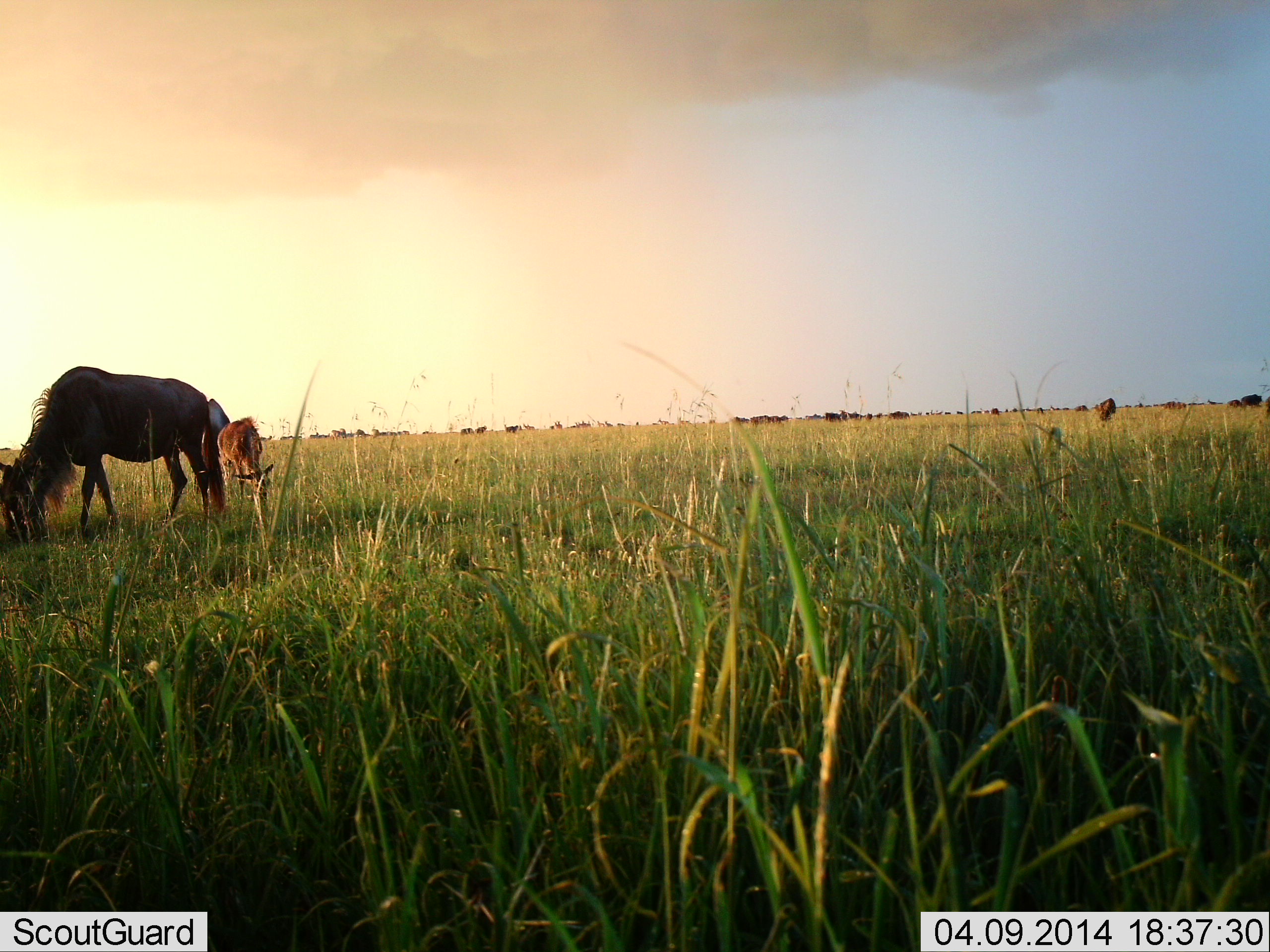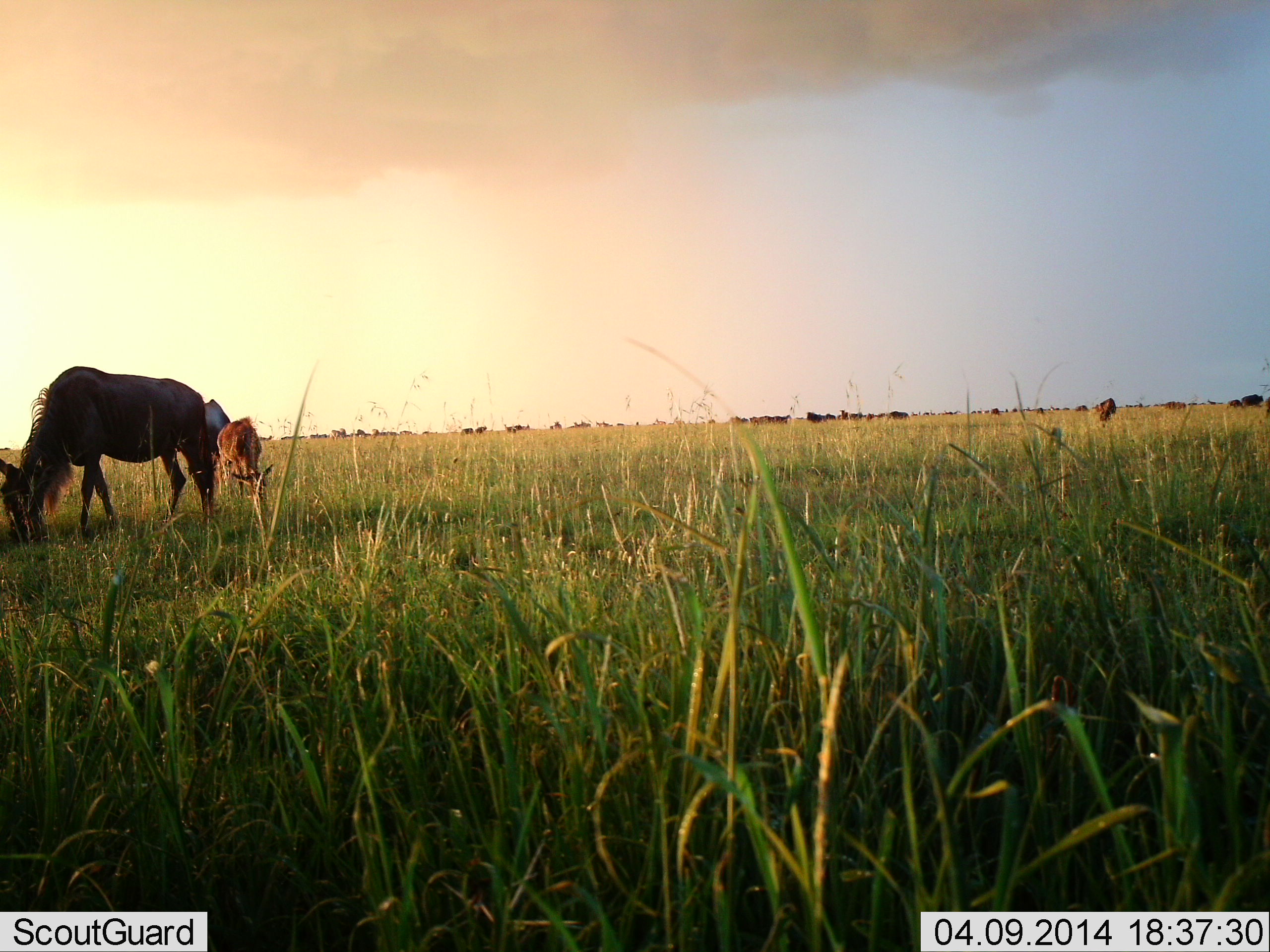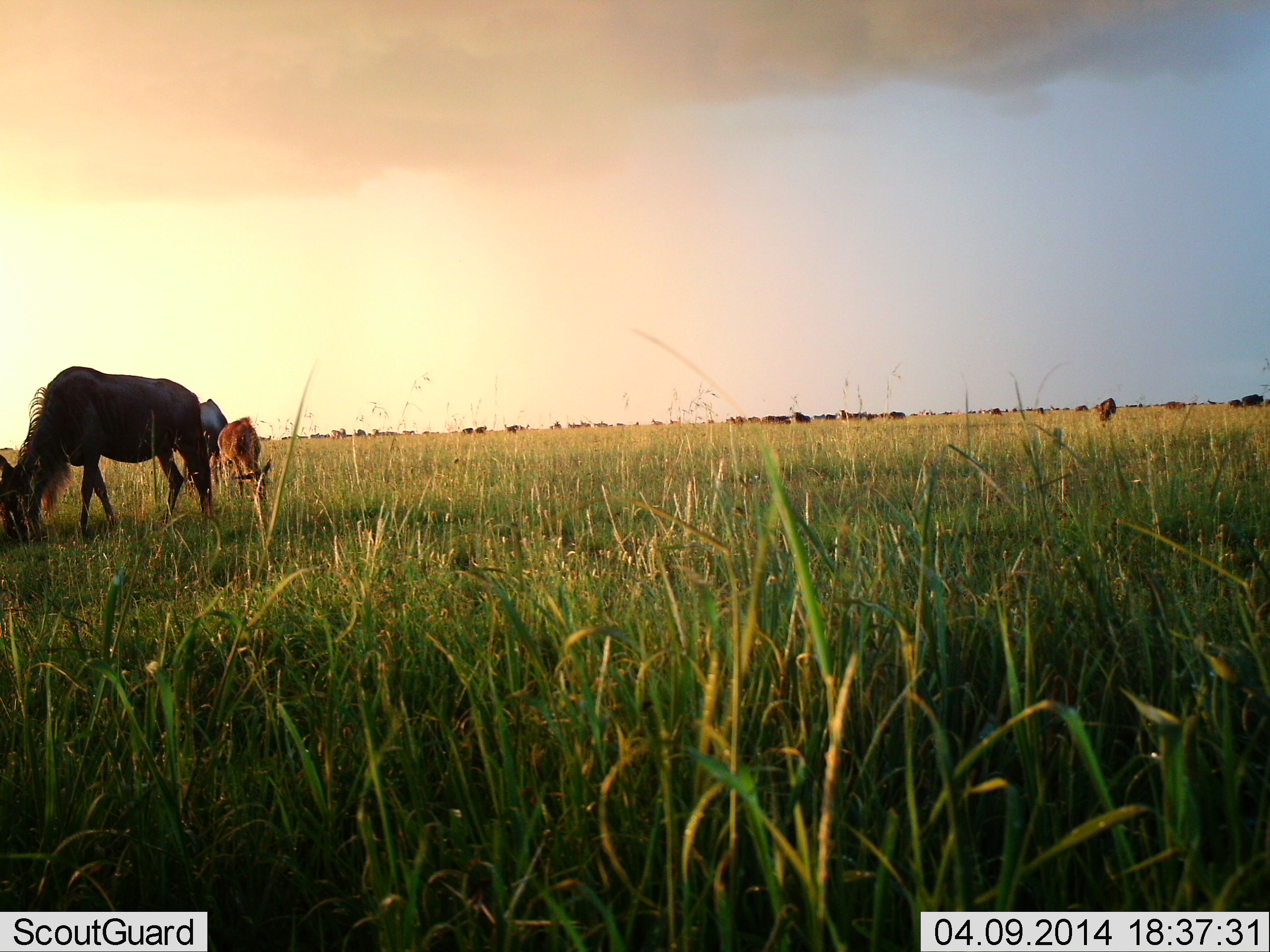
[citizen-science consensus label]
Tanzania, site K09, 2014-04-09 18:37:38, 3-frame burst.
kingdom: Animalia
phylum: Chordata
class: Mammalia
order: Artiodactyla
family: Bovidae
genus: Connochaetes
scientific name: Connochaetes taurinus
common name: blue wildebeest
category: wildebeest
Wildebeest (blue wildebeest) (Connochaetes taurinus), count 3. Behavior (volunteer vote fractions): standing 36%, resting 4%, moving 16%, interacting 0%. Young present (vote fraction): 33%. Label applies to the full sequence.